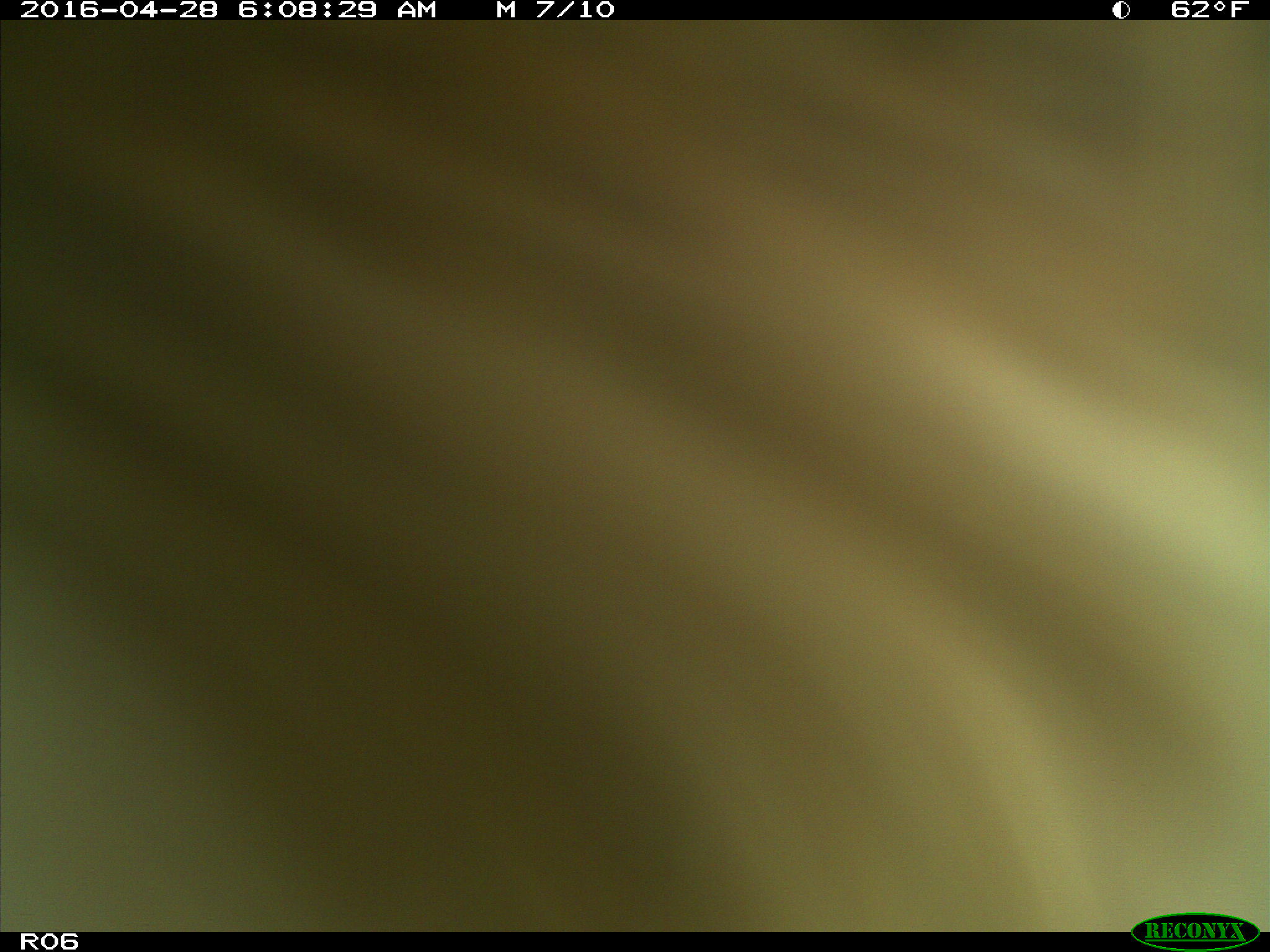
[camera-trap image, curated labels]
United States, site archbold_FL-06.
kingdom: Animalia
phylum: Chordata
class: Mammalia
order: Artiodactyla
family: Bovidae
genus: Bos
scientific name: Bos taurus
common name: domestic cow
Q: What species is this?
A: Bos taurus (domestic cow).